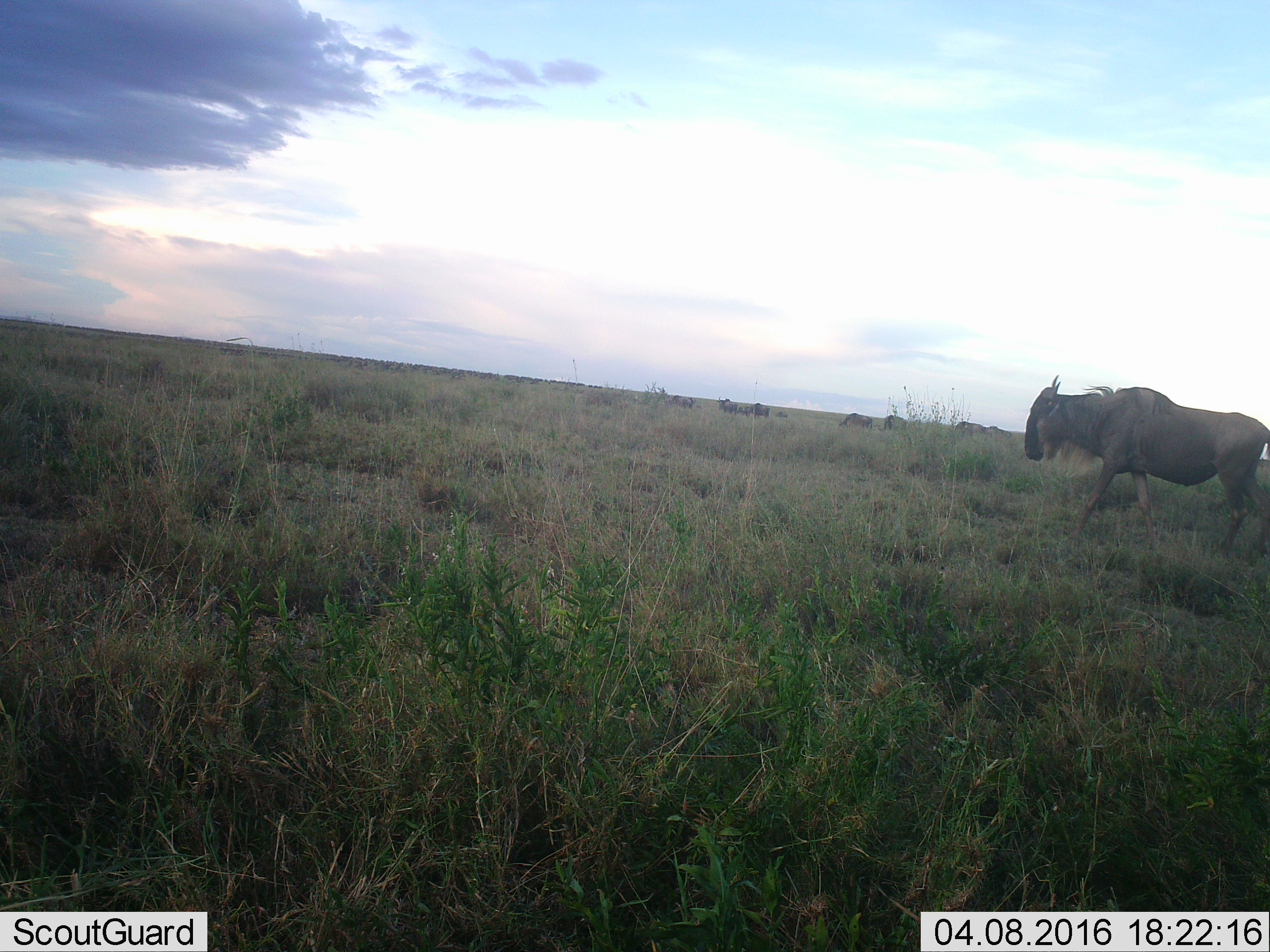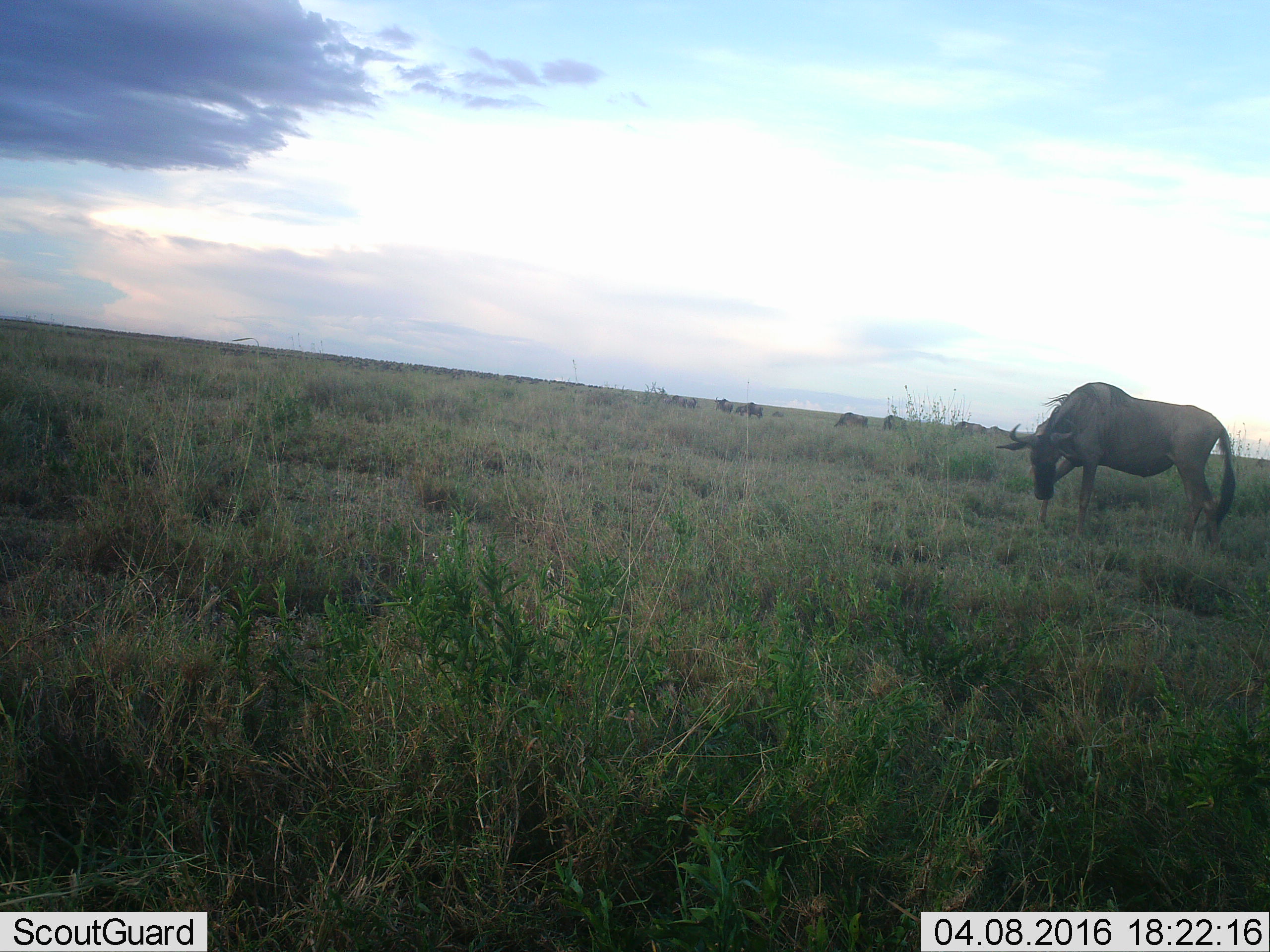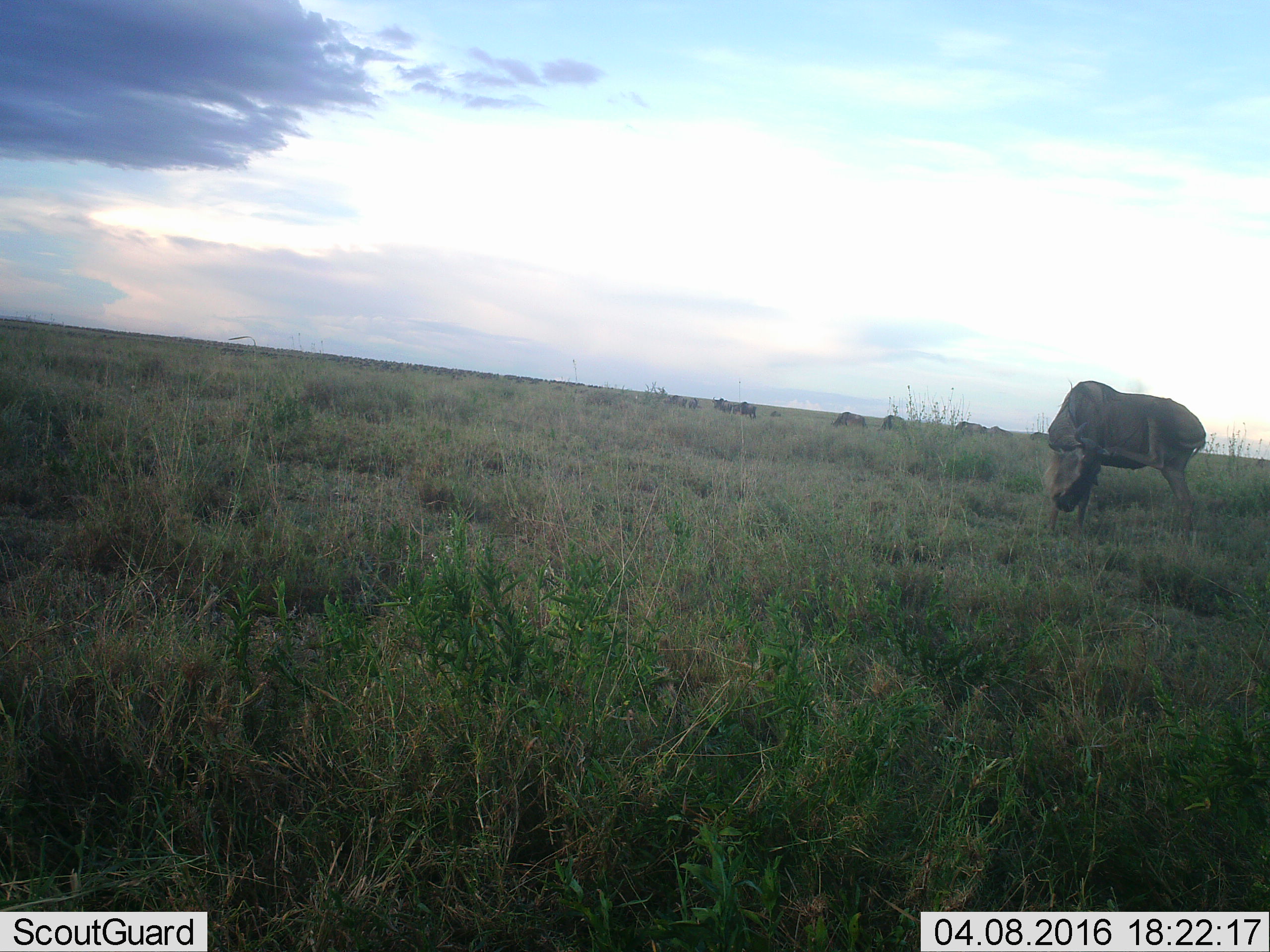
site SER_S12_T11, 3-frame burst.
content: unidentified animal